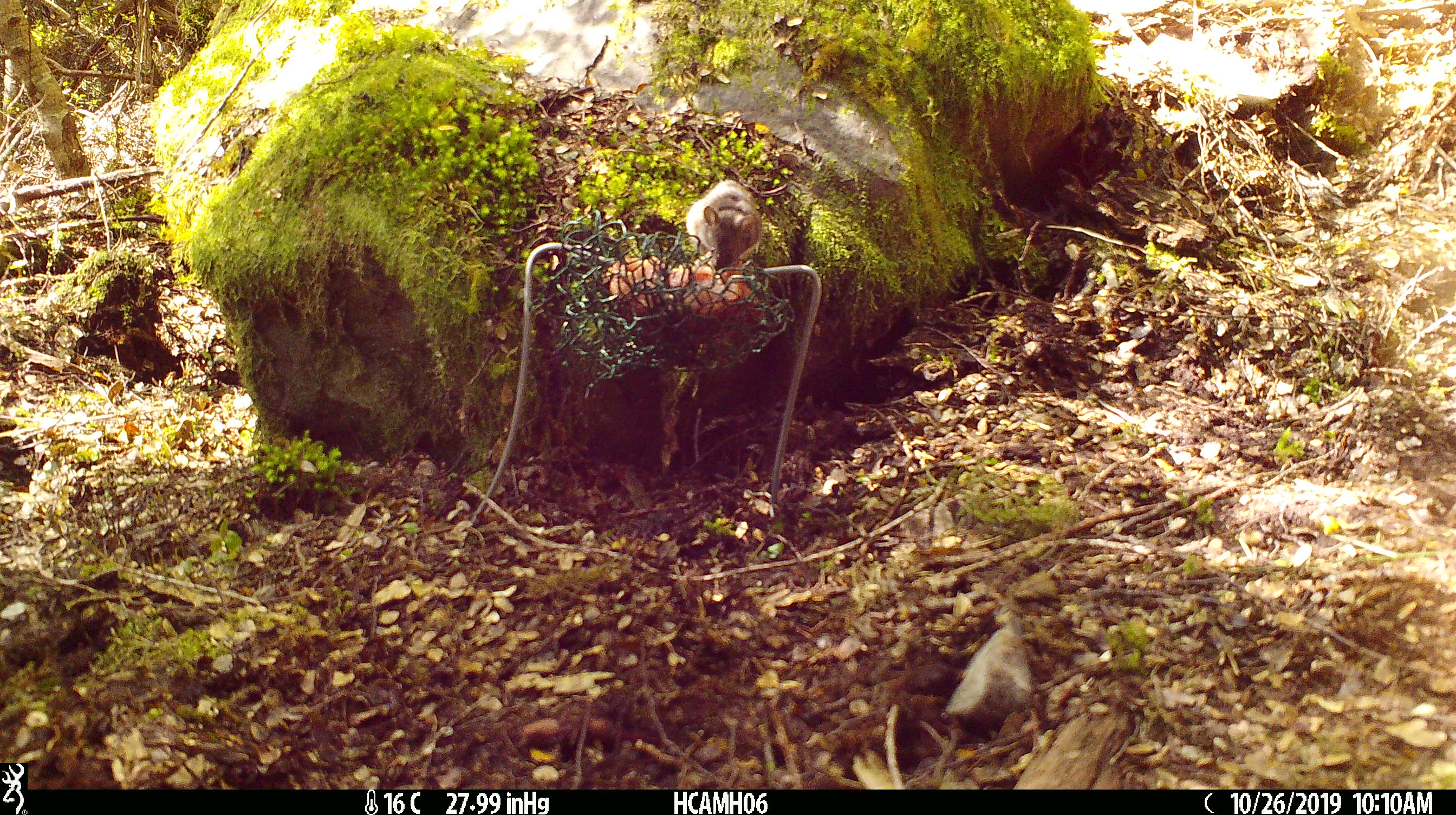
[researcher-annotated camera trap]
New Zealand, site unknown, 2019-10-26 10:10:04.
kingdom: Animalia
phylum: Chordata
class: Mammalia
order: Rodentia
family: Muridae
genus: Mus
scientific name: Mus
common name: mouse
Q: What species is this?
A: Mouse (Mus).